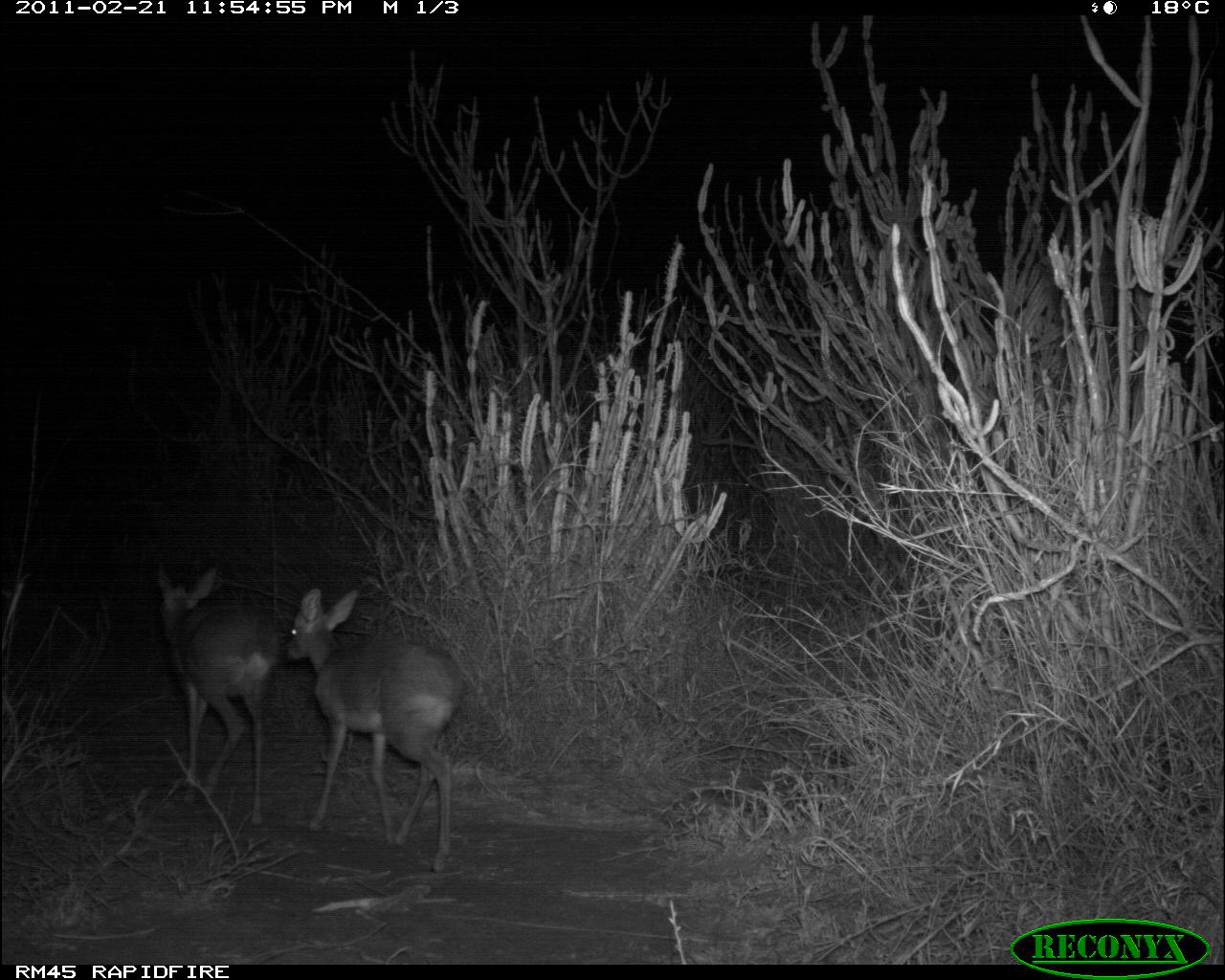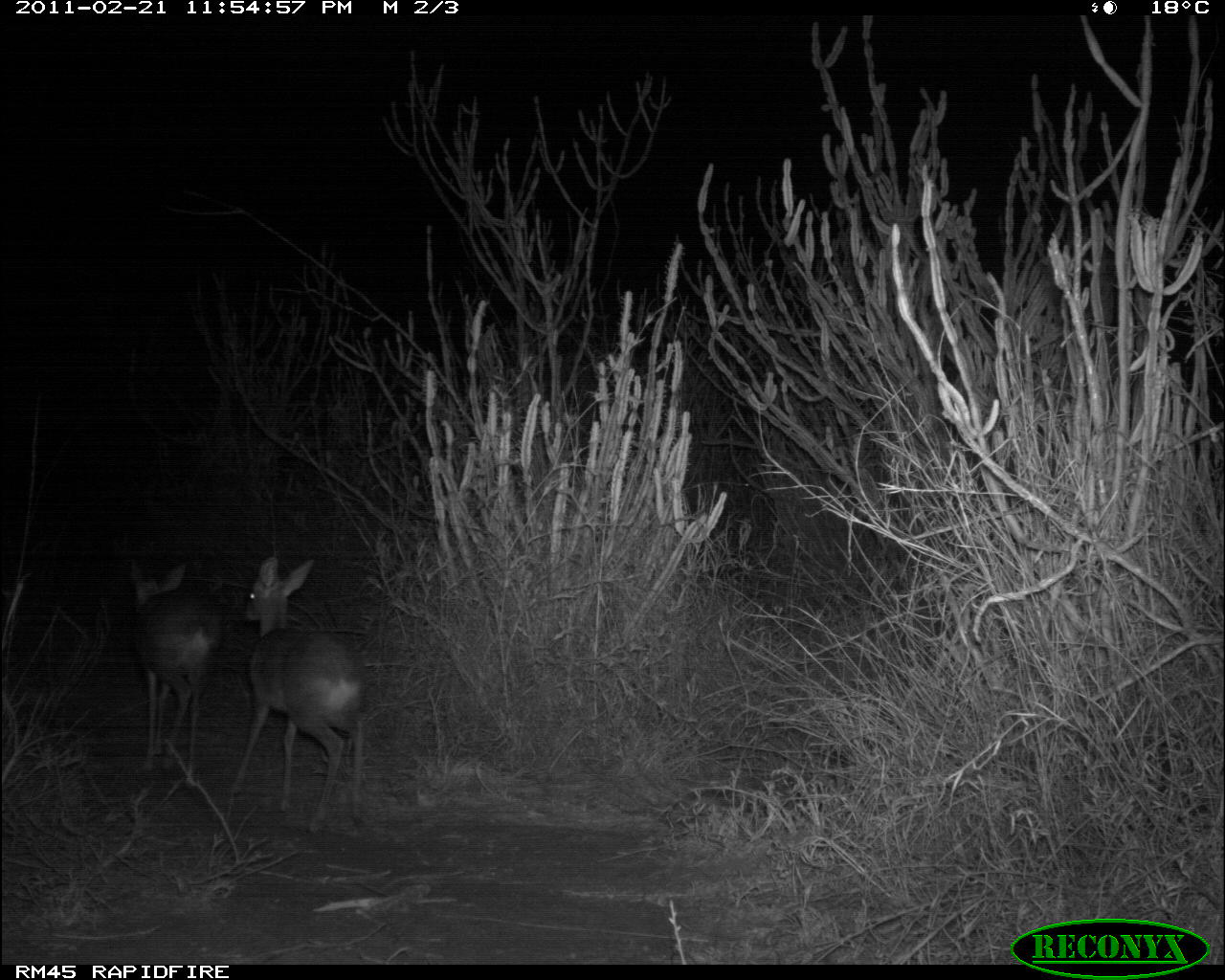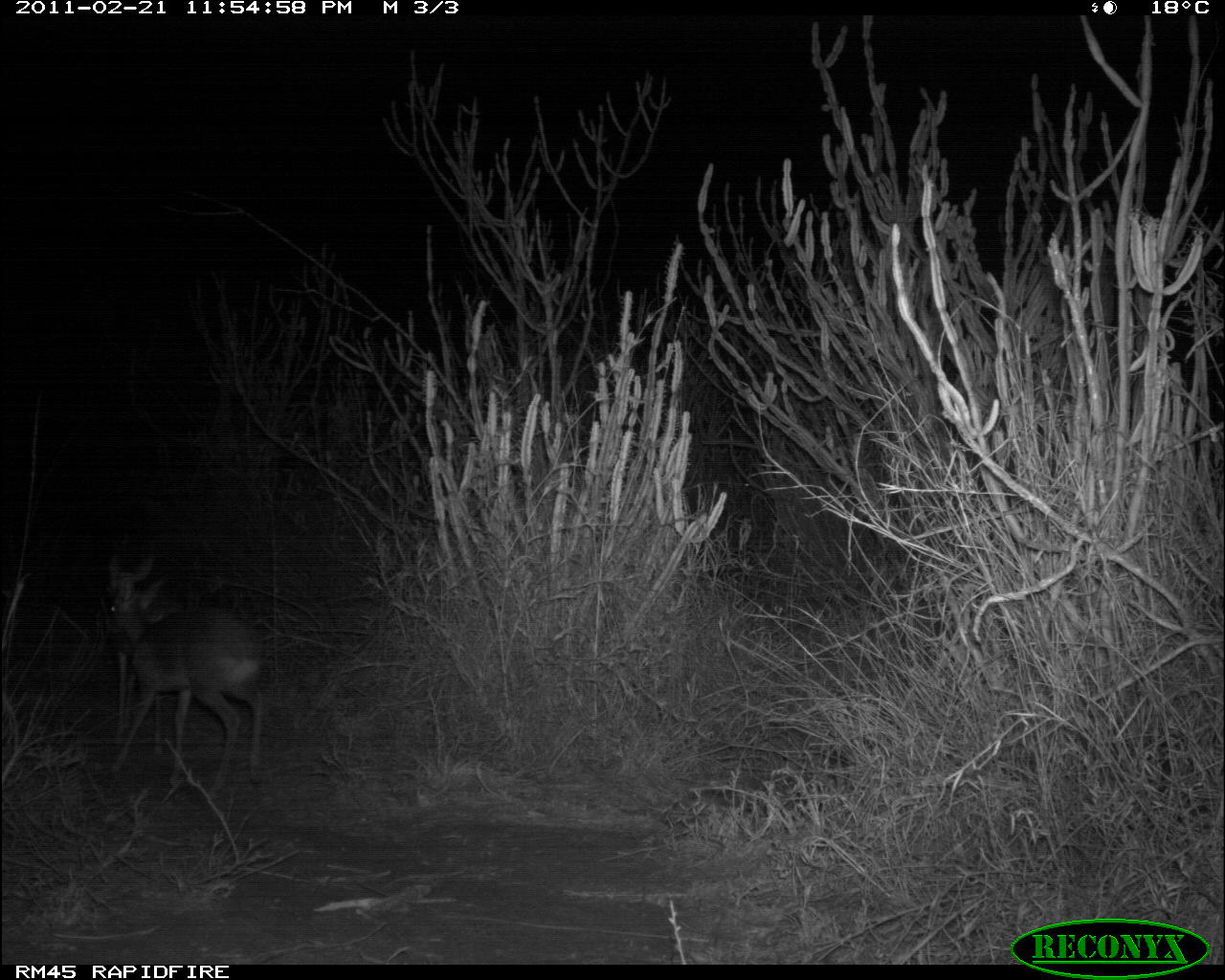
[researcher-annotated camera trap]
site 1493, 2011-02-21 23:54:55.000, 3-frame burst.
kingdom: Animalia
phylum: Chordata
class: Mammalia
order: Artiodactyla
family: Bovidae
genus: Madoqua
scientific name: Madoqua guentheri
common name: günther's dik-dik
Madoqua guentheri (günther's dik-dik), count 2.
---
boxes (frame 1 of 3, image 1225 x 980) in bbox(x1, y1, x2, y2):
madoqua guentheri: bbox(281, 587, 465, 872); bbox(156, 565, 280, 827)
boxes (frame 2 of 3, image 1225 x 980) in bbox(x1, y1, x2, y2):
madoqua guentheri: bbox(227, 554, 364, 833); bbox(133, 564, 224, 790)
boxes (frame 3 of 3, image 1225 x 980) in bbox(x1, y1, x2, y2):
madoqua guentheri: bbox(108, 575, 263, 799); bbox(106, 552, 162, 760)